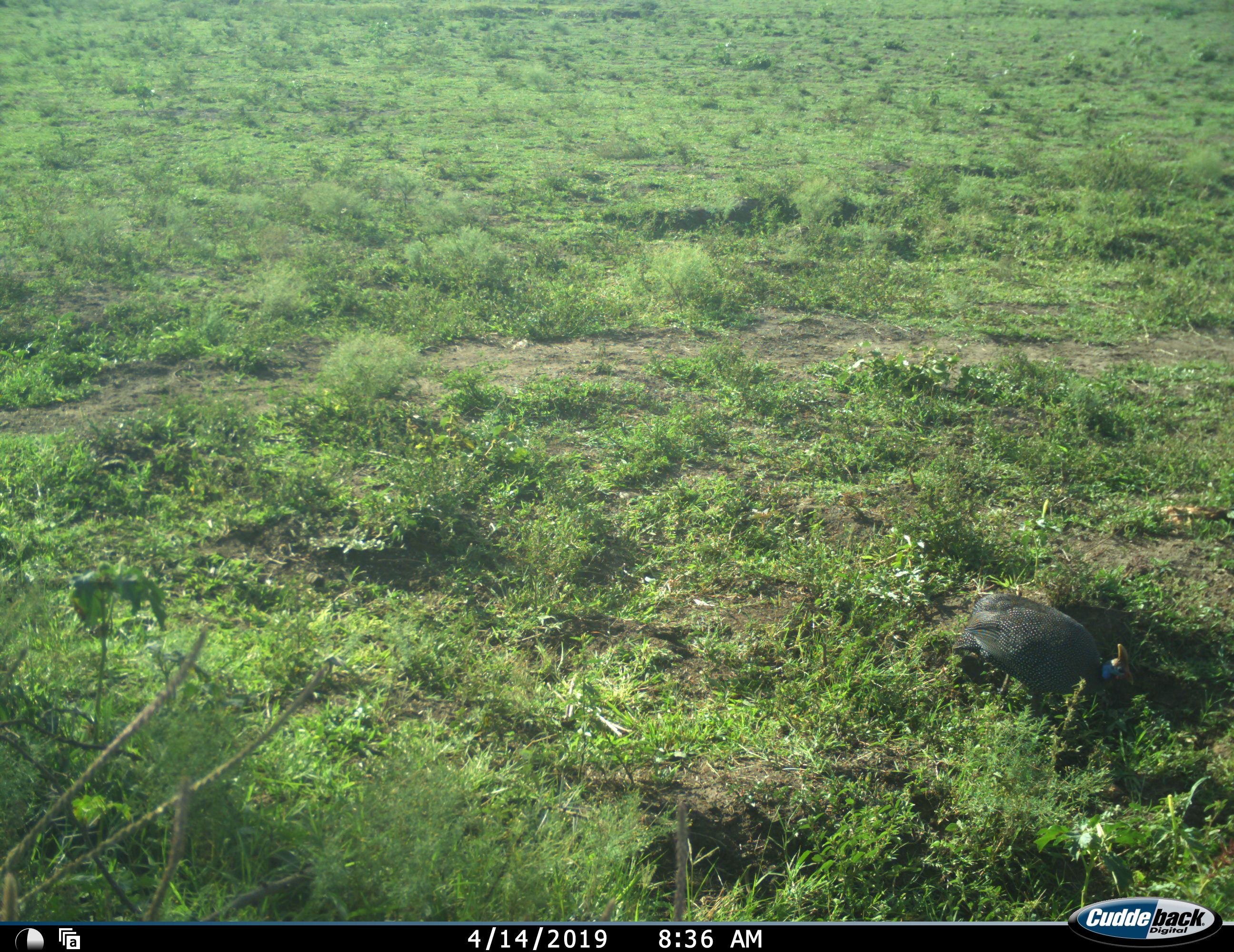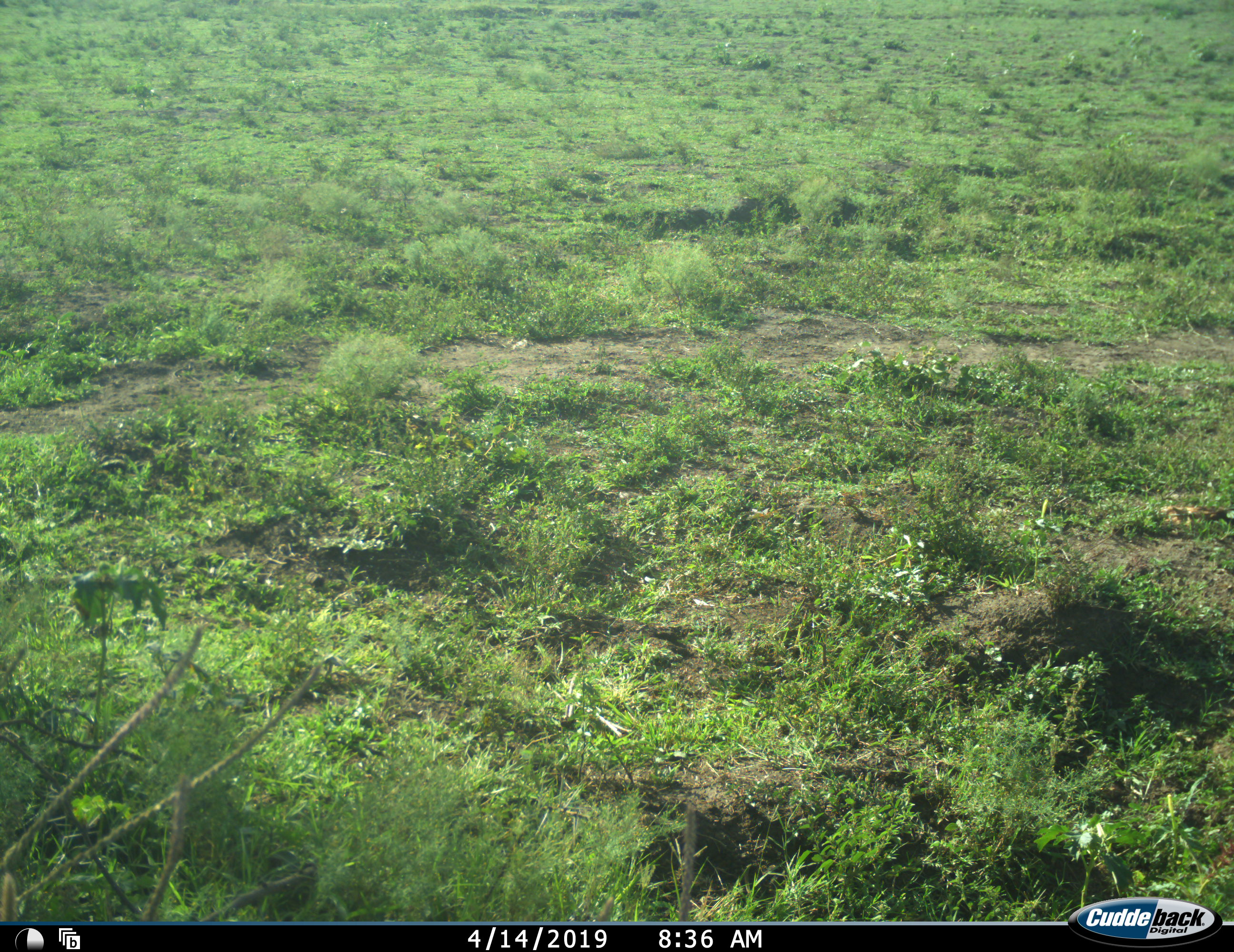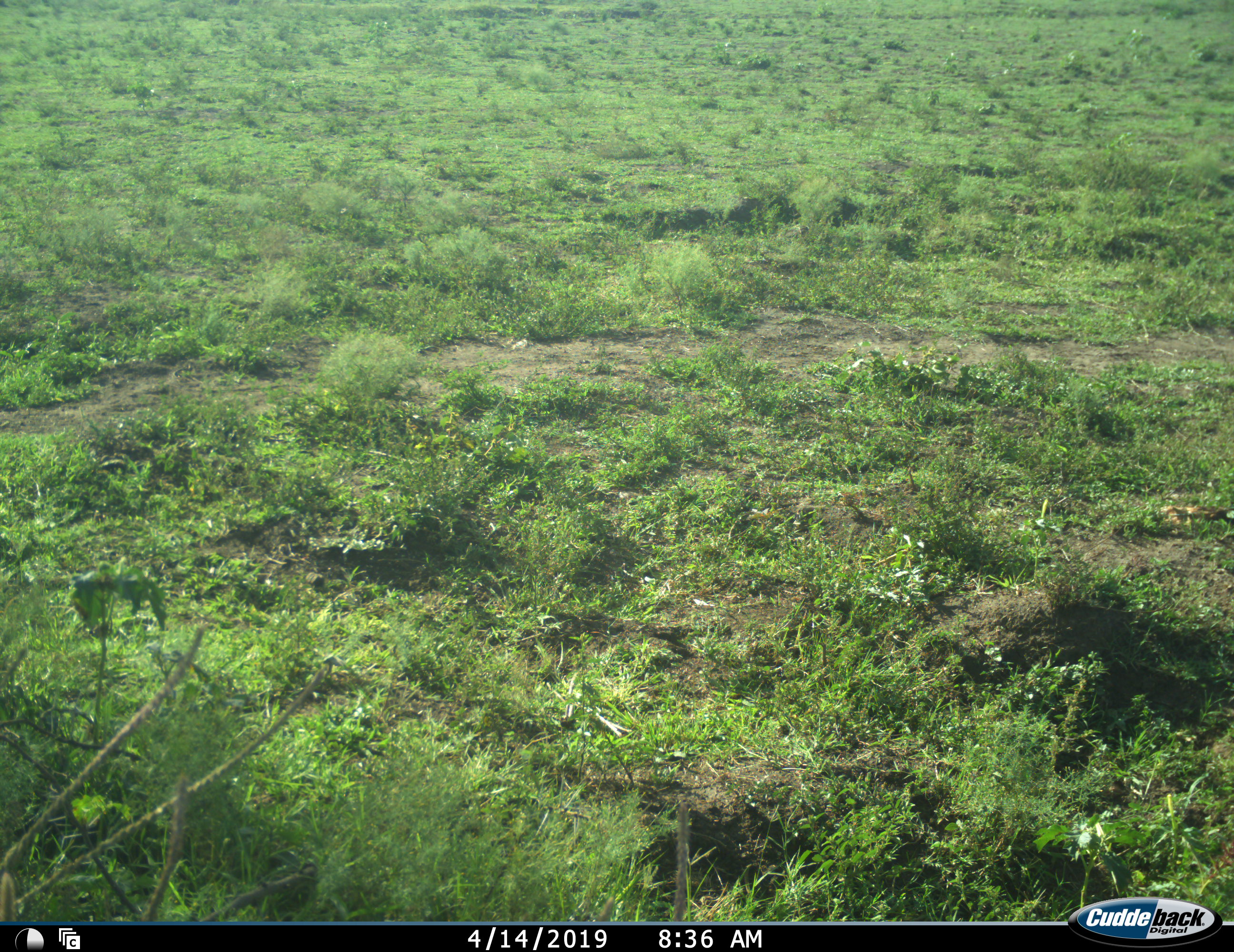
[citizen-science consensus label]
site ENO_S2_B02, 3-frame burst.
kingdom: Animalia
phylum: Chordata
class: Aves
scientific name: Aves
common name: bird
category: birdother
Birdother (bird) (Aves), count 1. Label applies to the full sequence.